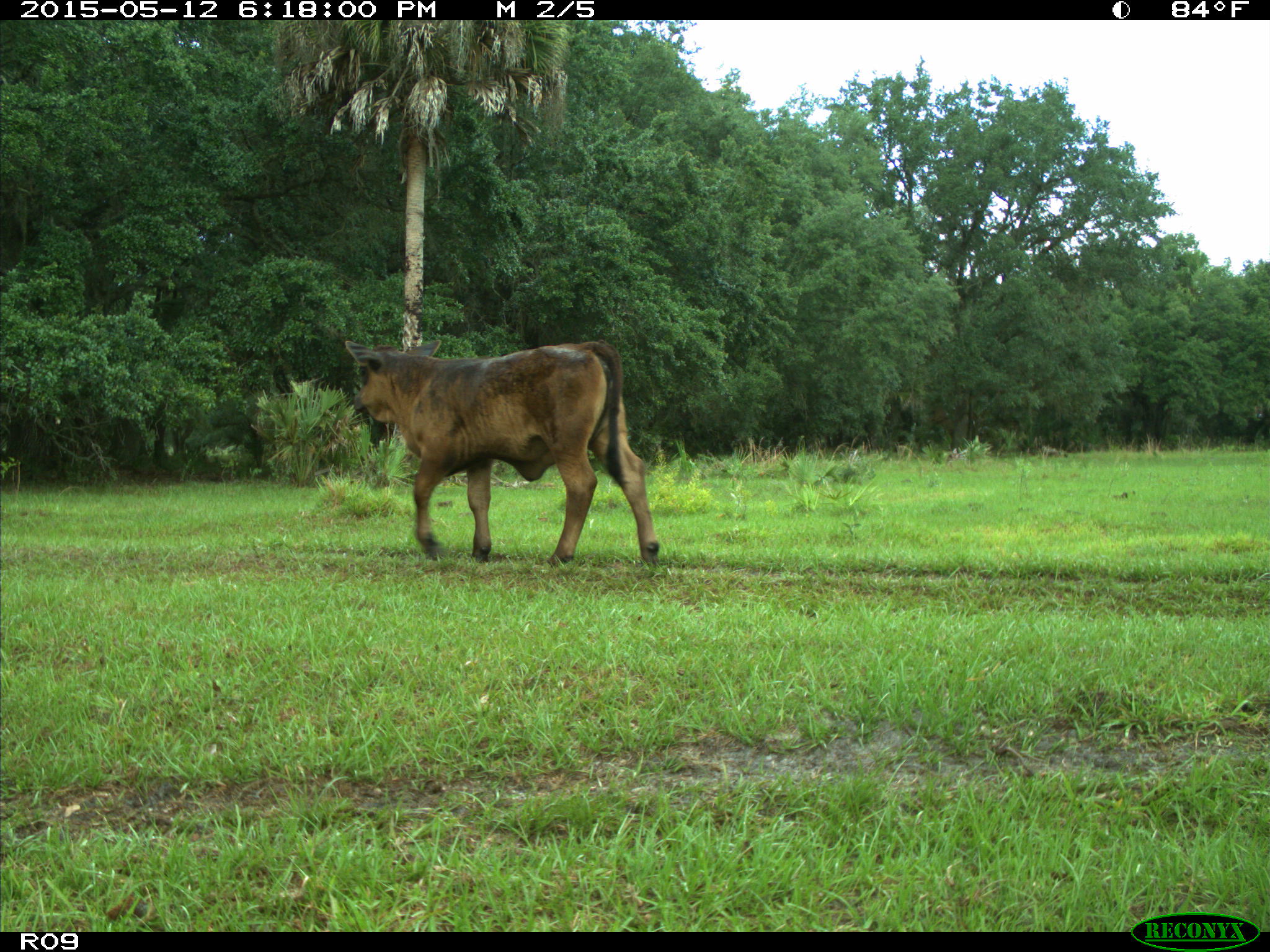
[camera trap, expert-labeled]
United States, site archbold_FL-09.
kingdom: Animalia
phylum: Chordata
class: Mammalia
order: Artiodactyla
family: Bovidae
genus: Bos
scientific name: Bos taurus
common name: domestic cow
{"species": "Bos taurus (domestic cow)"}